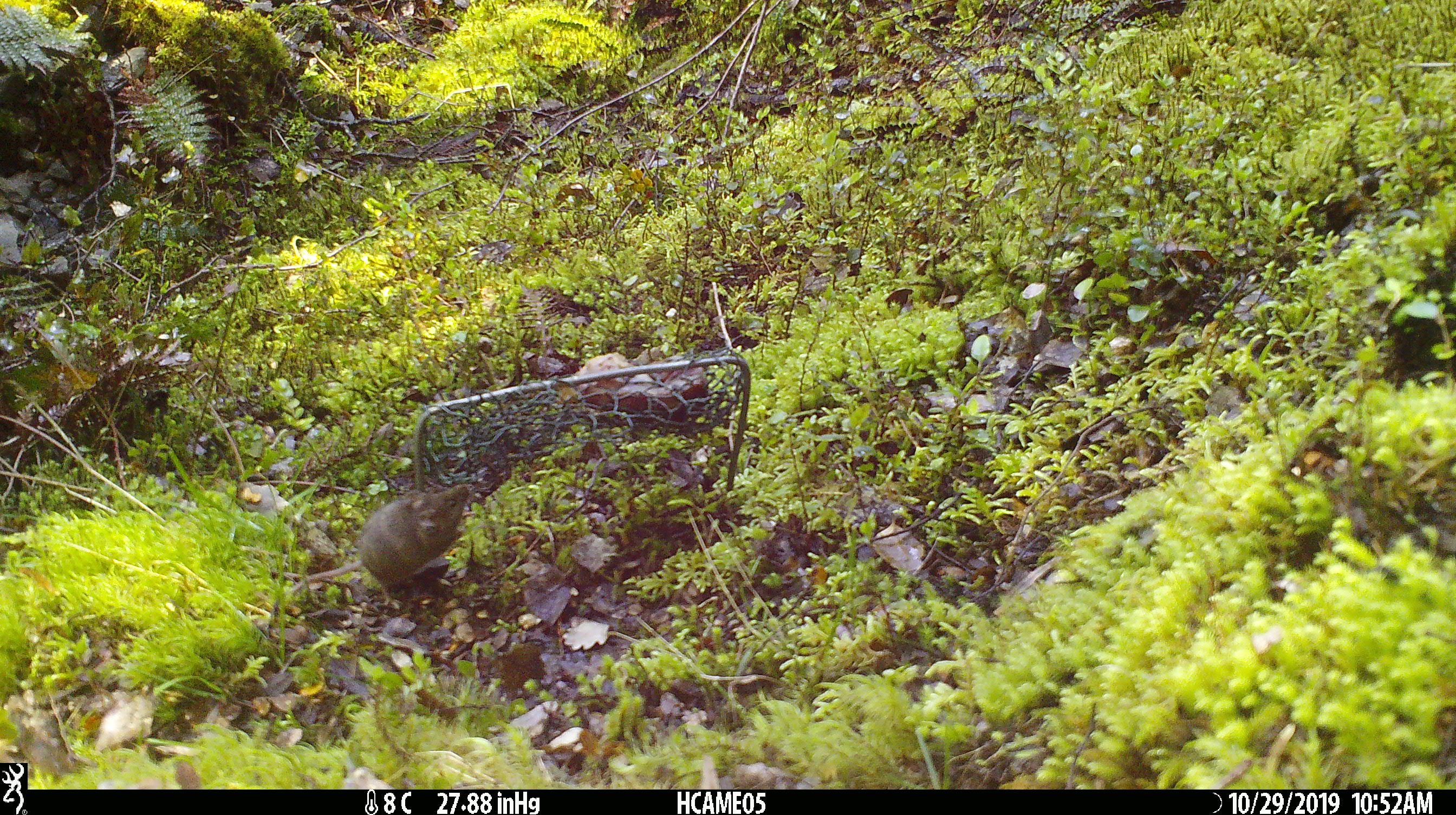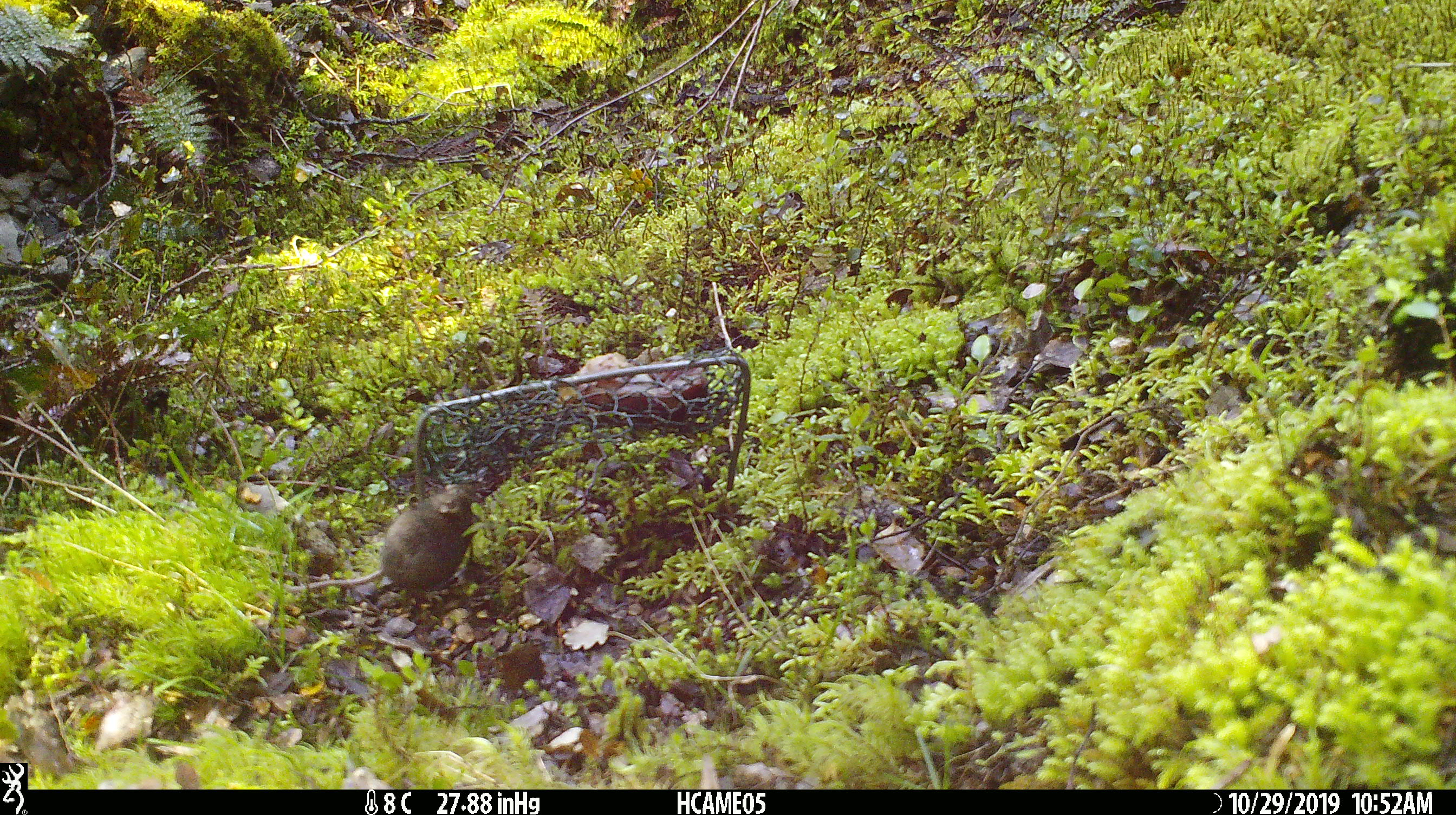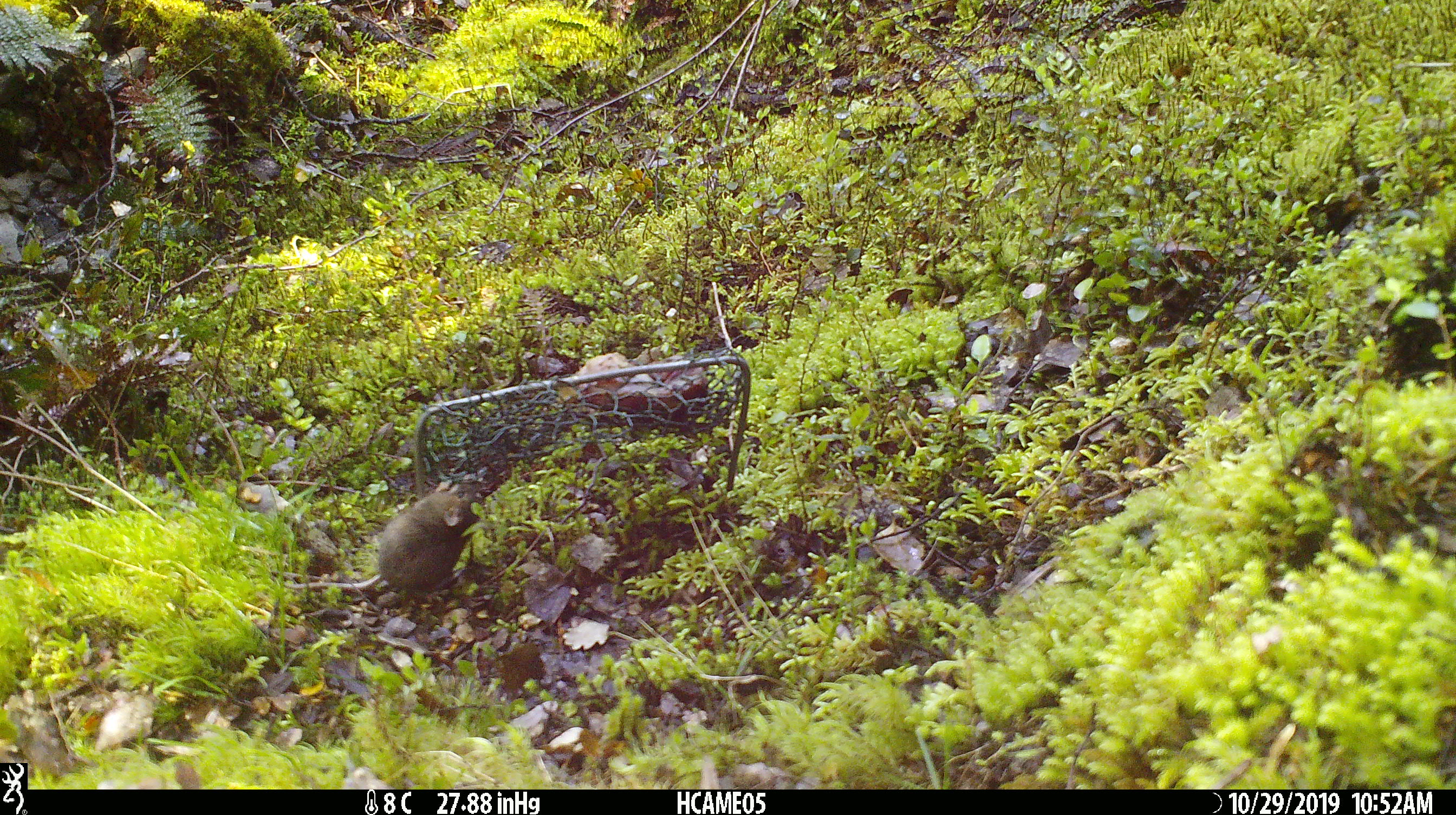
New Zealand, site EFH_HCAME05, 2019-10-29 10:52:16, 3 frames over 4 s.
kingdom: Animalia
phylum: Chordata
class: Mammalia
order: Rodentia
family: Muridae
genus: Mus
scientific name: Mus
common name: mouse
Mouse (Mus).